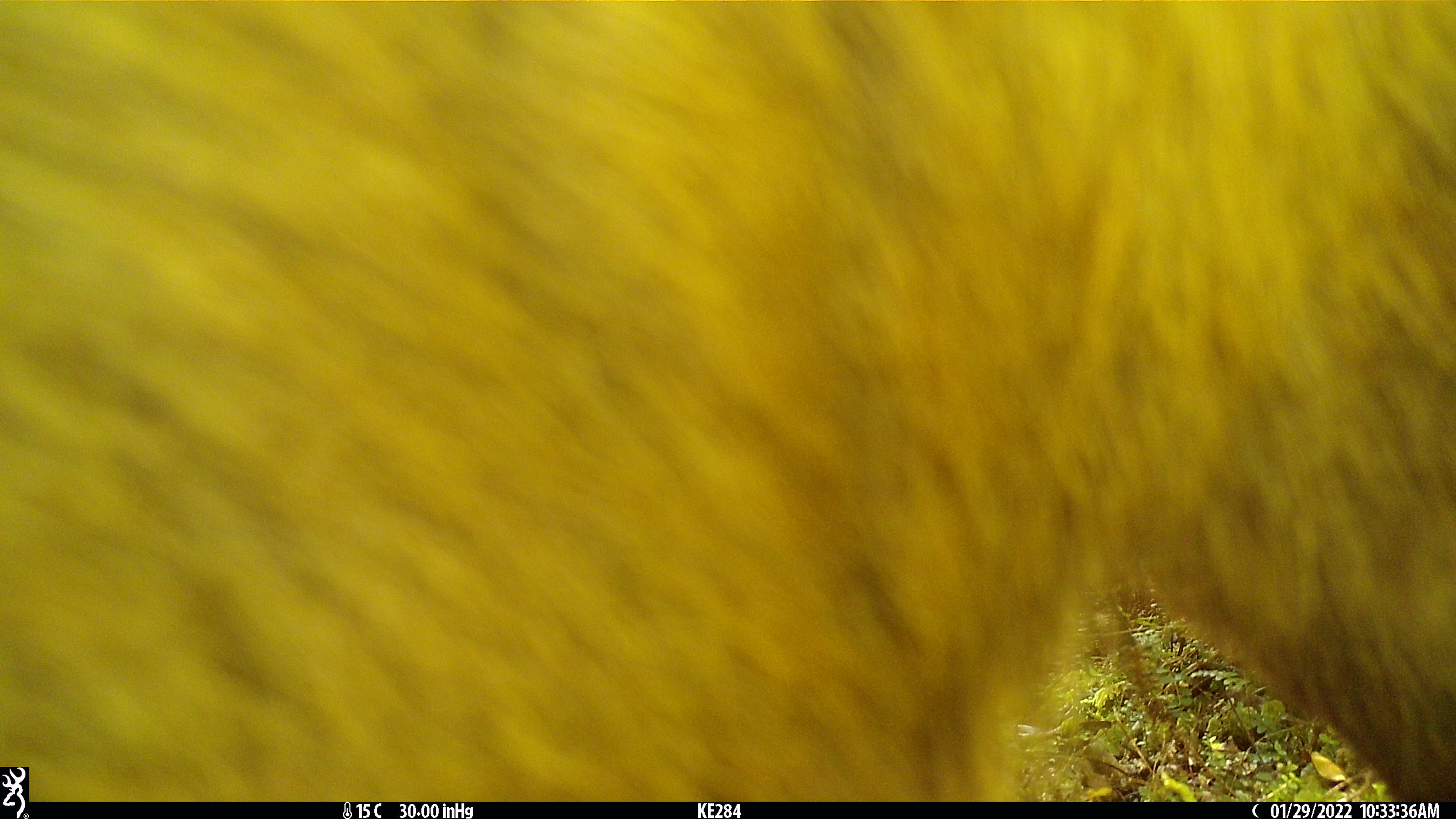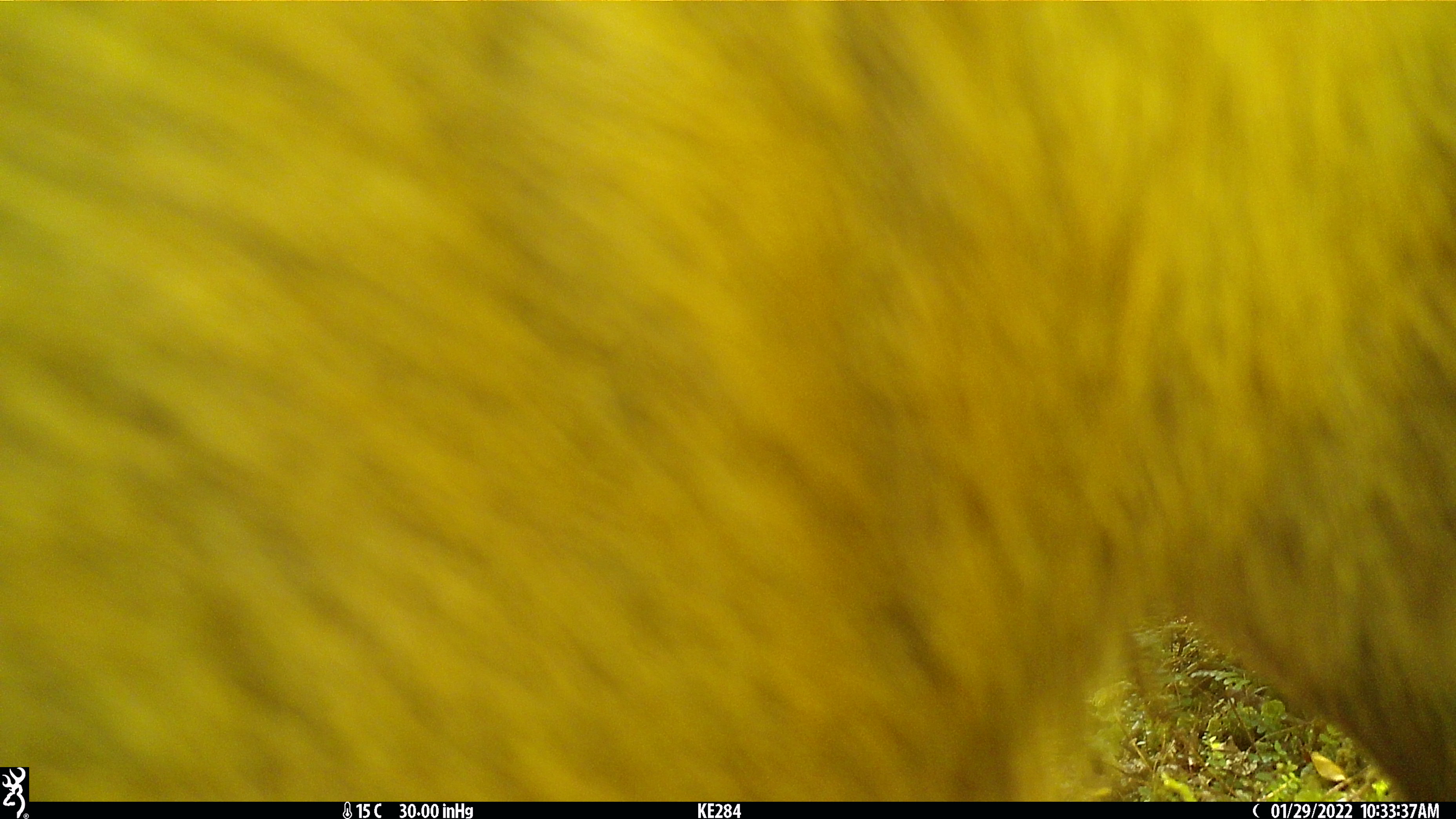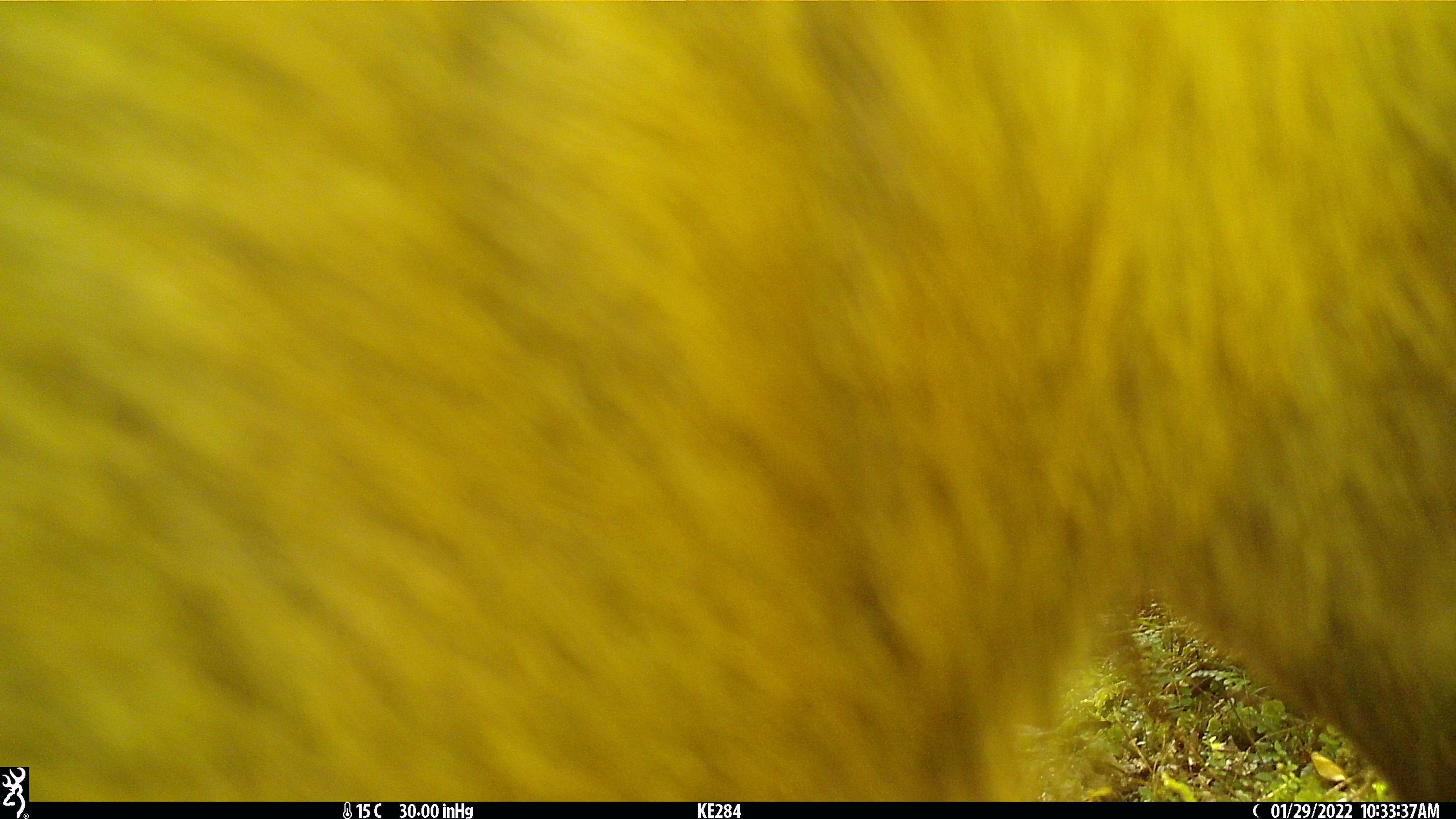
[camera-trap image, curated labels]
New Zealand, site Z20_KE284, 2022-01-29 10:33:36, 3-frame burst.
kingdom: Animalia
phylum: Chordata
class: Mammalia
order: Artiodactyla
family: Bovidae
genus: Rupicapra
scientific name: Rupicapra rupicapra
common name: alpine chamois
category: chamois